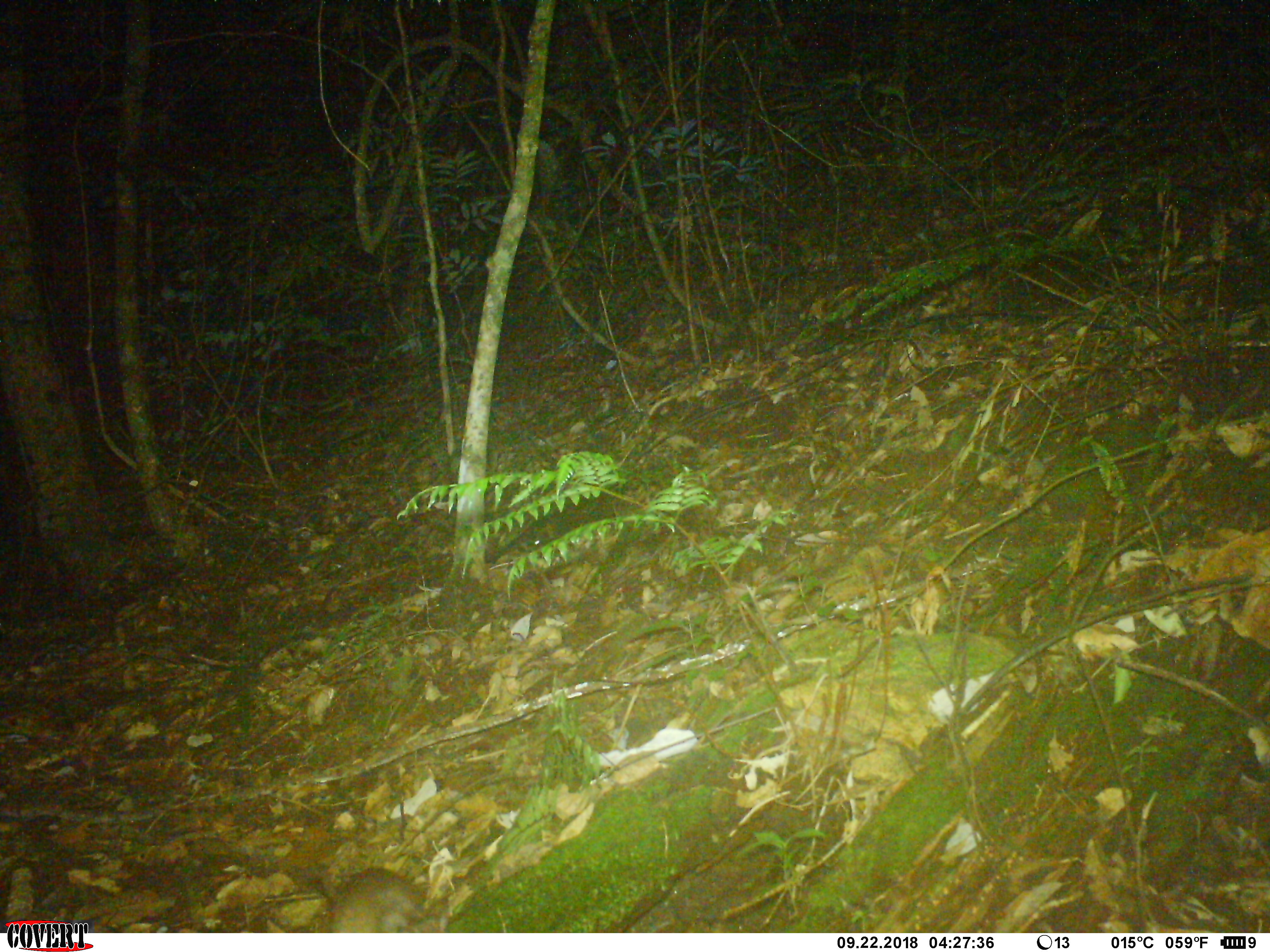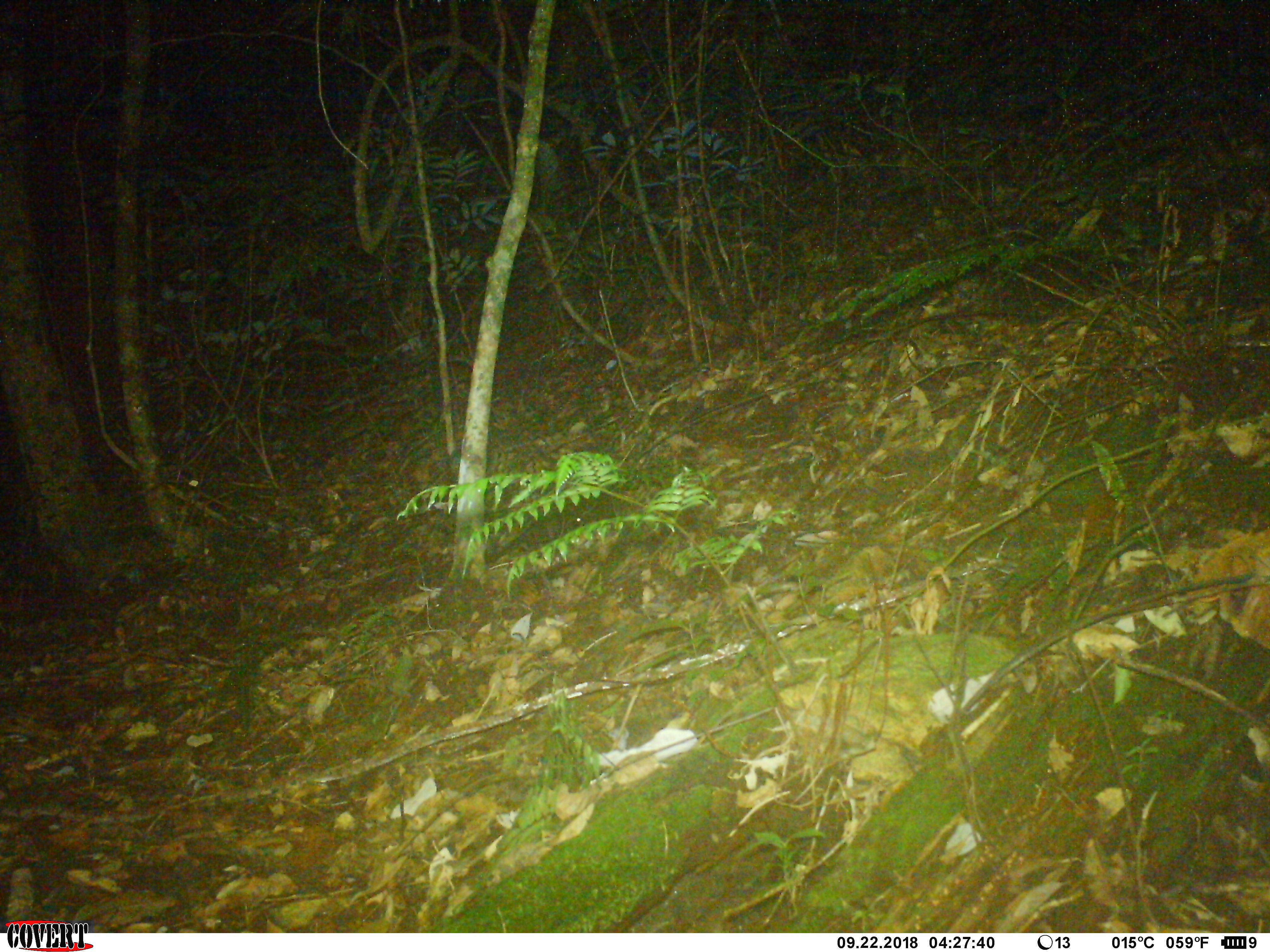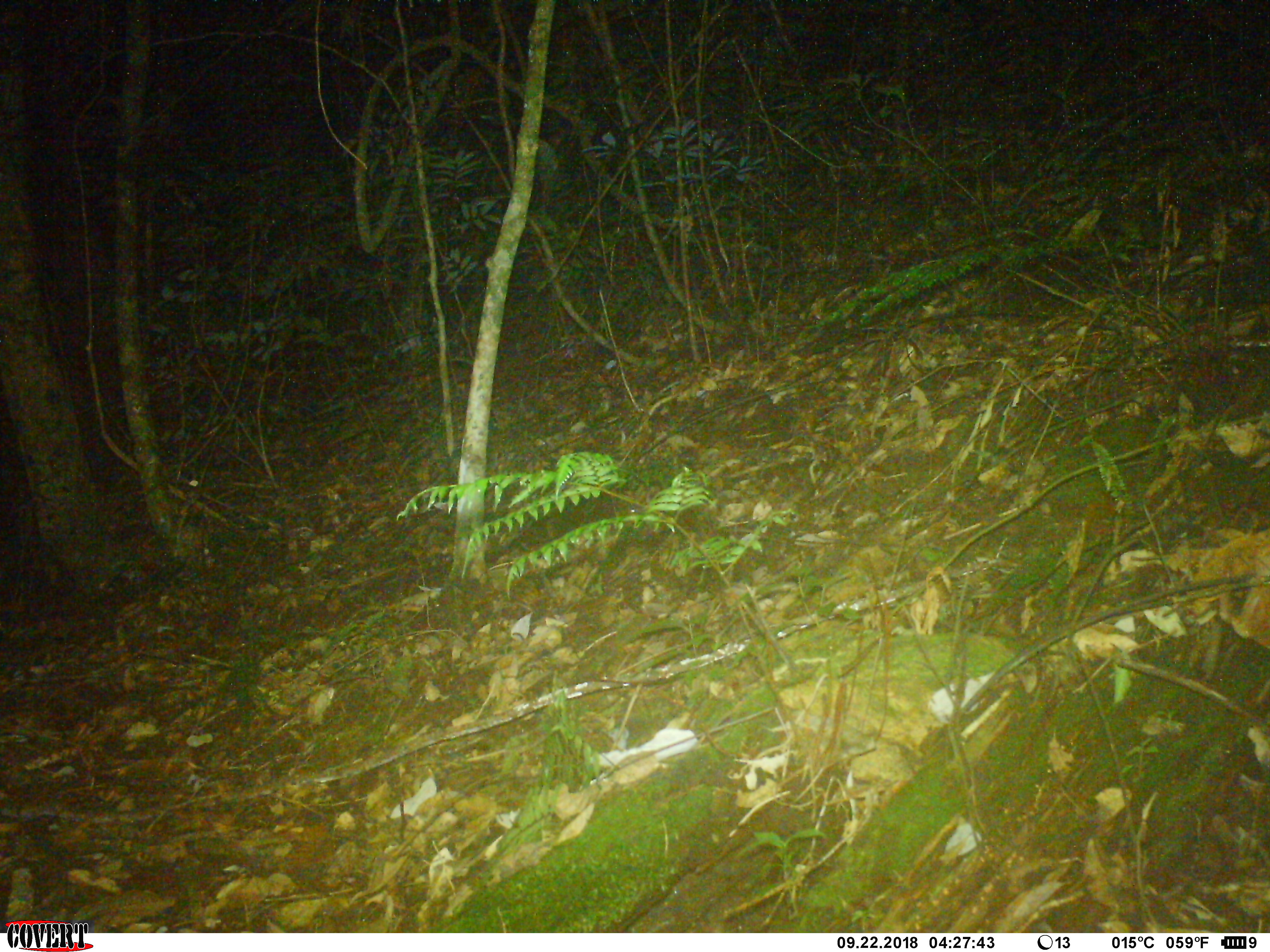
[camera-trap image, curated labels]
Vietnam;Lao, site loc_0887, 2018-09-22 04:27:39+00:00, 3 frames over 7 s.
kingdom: Animalia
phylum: Chordata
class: Mammalia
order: Rodentia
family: Muridae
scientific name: Muridae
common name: old-world mice and rats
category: unidentified murid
Unidentified murid (old-world mice and rats) (Muridae). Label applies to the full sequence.